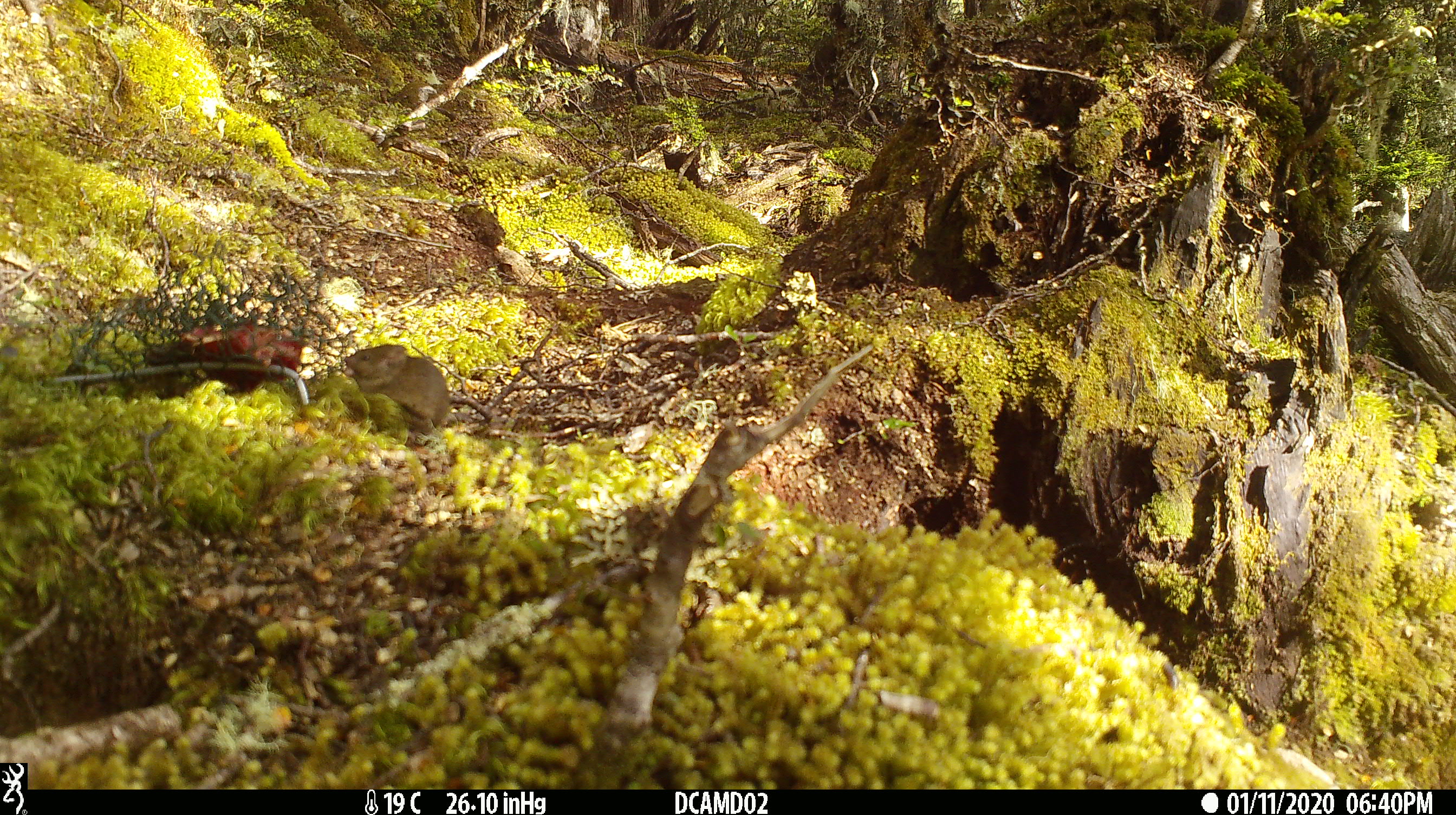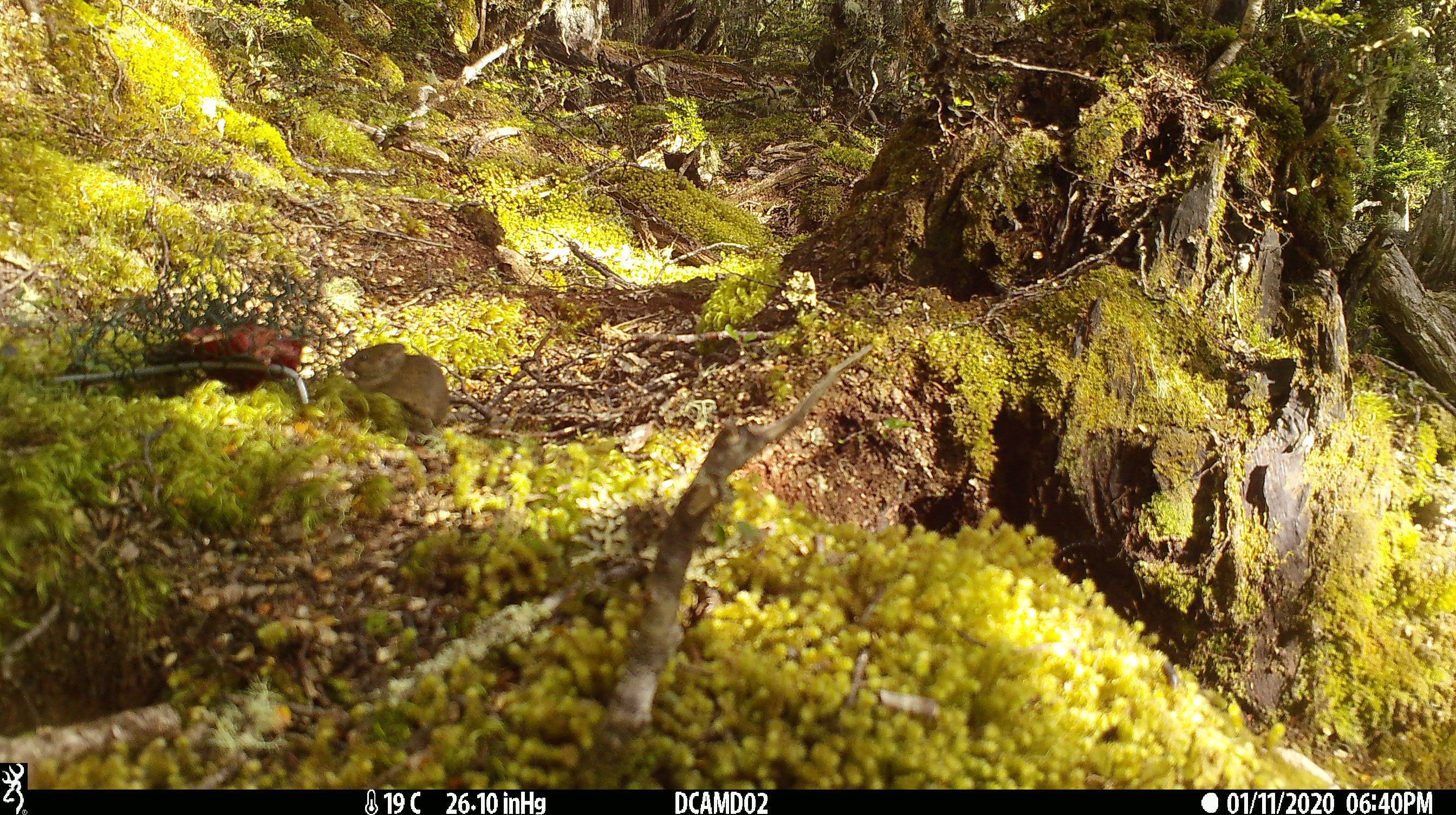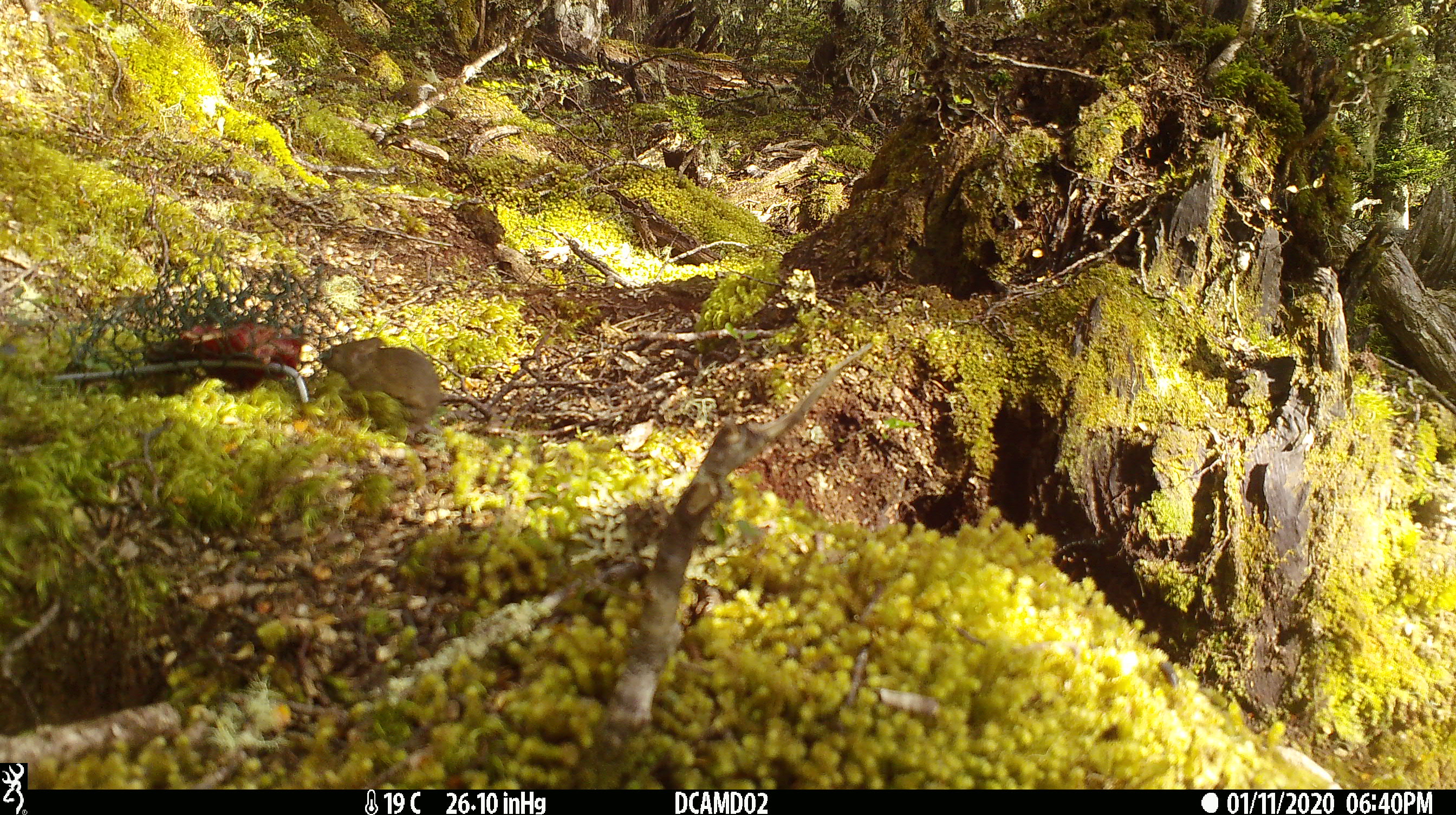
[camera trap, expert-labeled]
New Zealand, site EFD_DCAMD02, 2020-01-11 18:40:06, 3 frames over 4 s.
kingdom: Animalia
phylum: Chordata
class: Mammalia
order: Rodentia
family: Muridae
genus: Mus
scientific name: Mus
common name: mouse